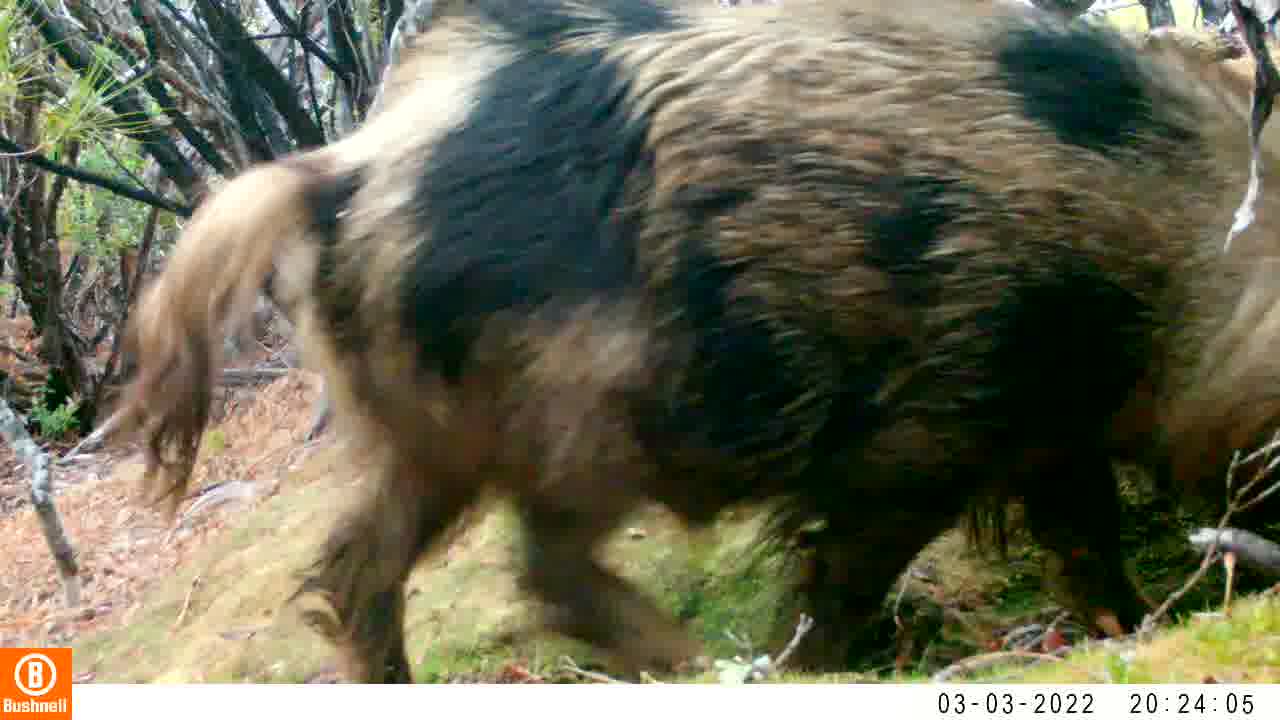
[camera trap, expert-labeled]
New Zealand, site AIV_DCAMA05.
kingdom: Animalia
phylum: Chordata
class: Mammalia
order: Artiodactyla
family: Suidae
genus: Sus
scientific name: Sus scrofa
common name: pig